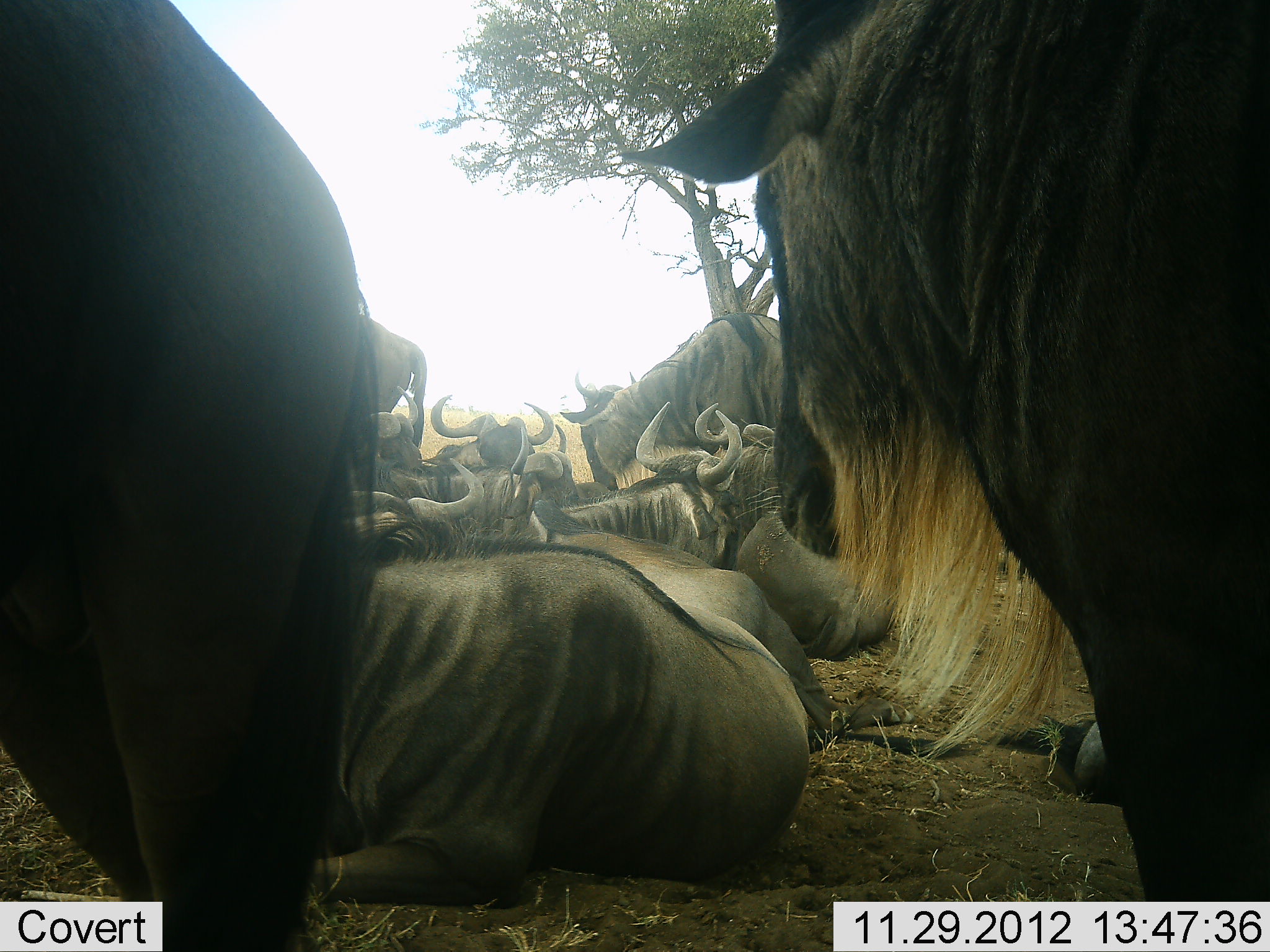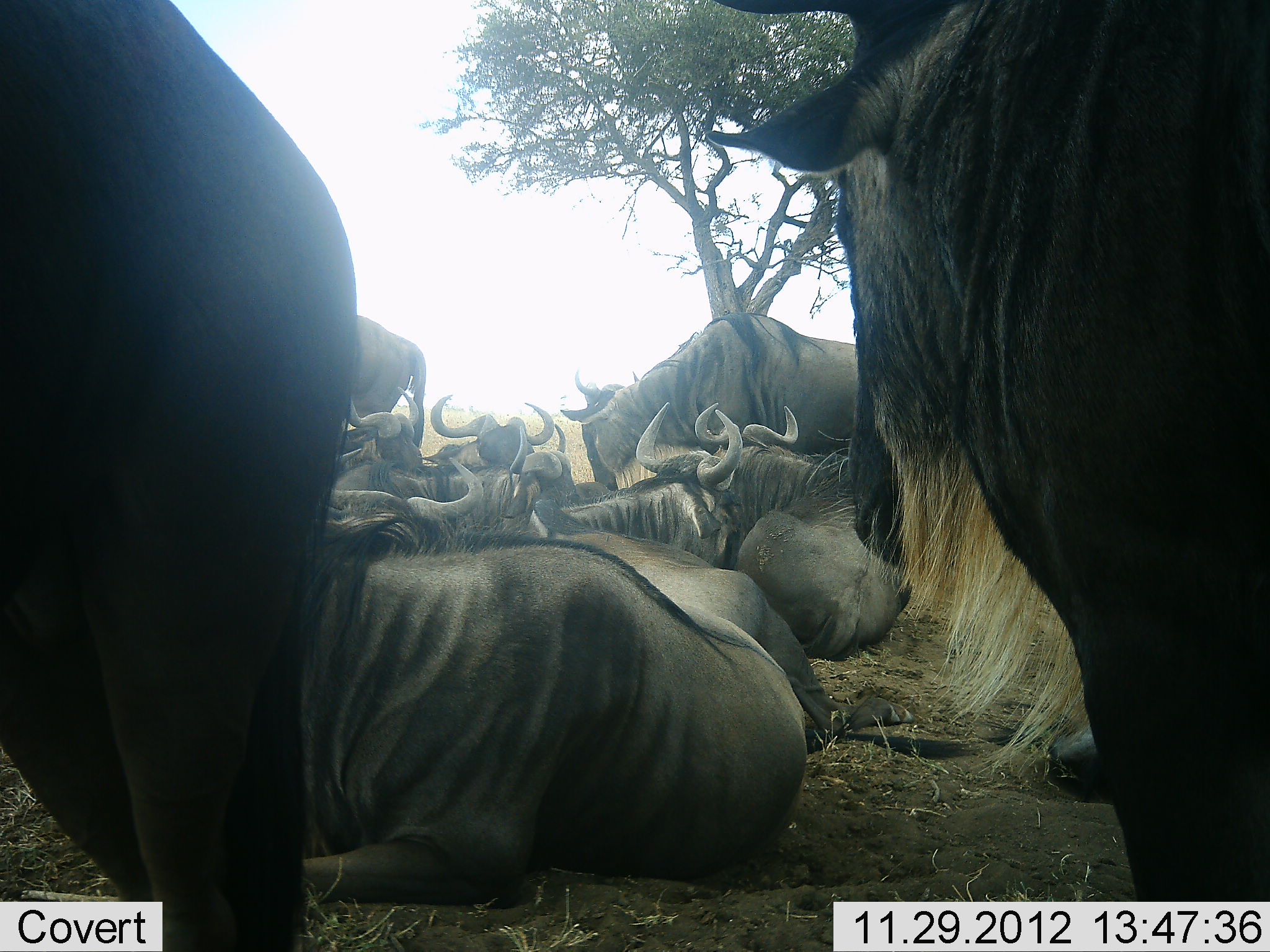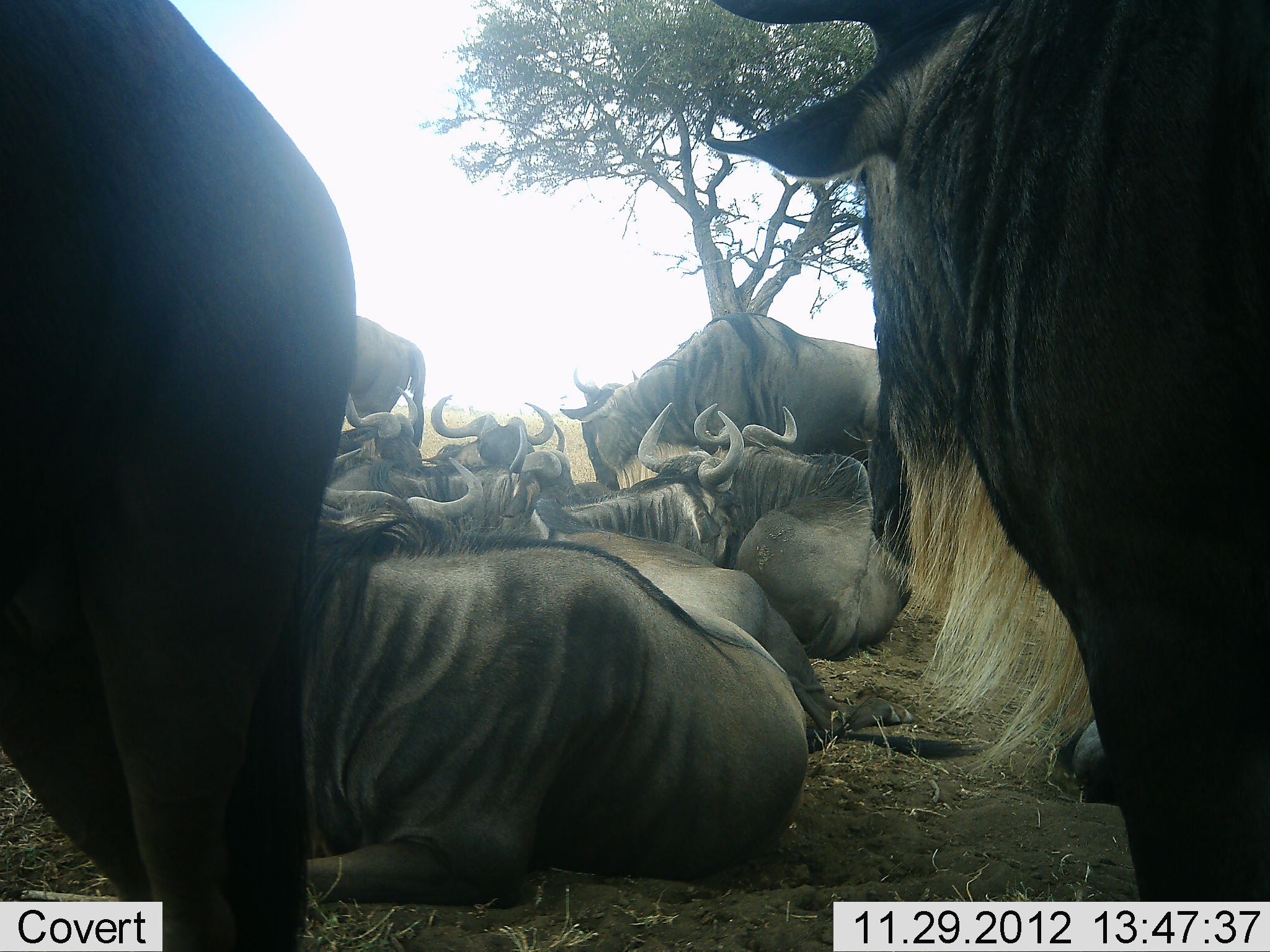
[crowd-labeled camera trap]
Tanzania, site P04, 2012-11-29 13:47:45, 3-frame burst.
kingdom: Animalia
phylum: Chordata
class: Mammalia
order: Artiodactyla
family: Bovidae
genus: Connochaetes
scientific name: Connochaetes taurinus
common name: blue wildebeest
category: wildebeest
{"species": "wildebeest (blue wildebeest) (Connochaetes taurinus)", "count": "11-50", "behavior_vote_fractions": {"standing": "50%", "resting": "100%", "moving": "0%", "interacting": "10%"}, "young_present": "10%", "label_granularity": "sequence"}